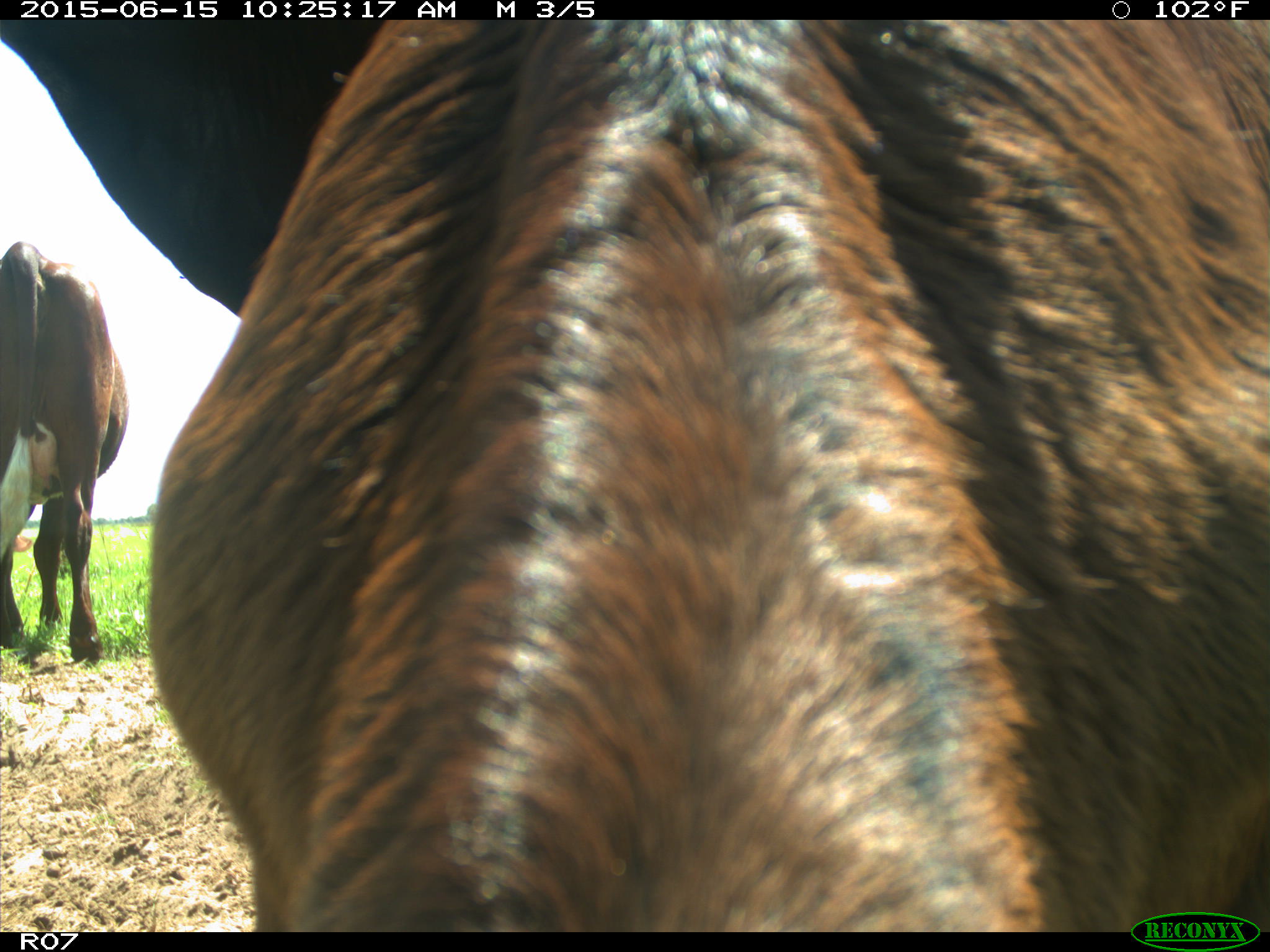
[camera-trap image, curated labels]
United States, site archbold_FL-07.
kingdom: Animalia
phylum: Chordata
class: Mammalia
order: Artiodactyla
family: Bovidae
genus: Bos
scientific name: Bos taurus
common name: domestic cow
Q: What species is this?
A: Bos taurus (domestic cow).